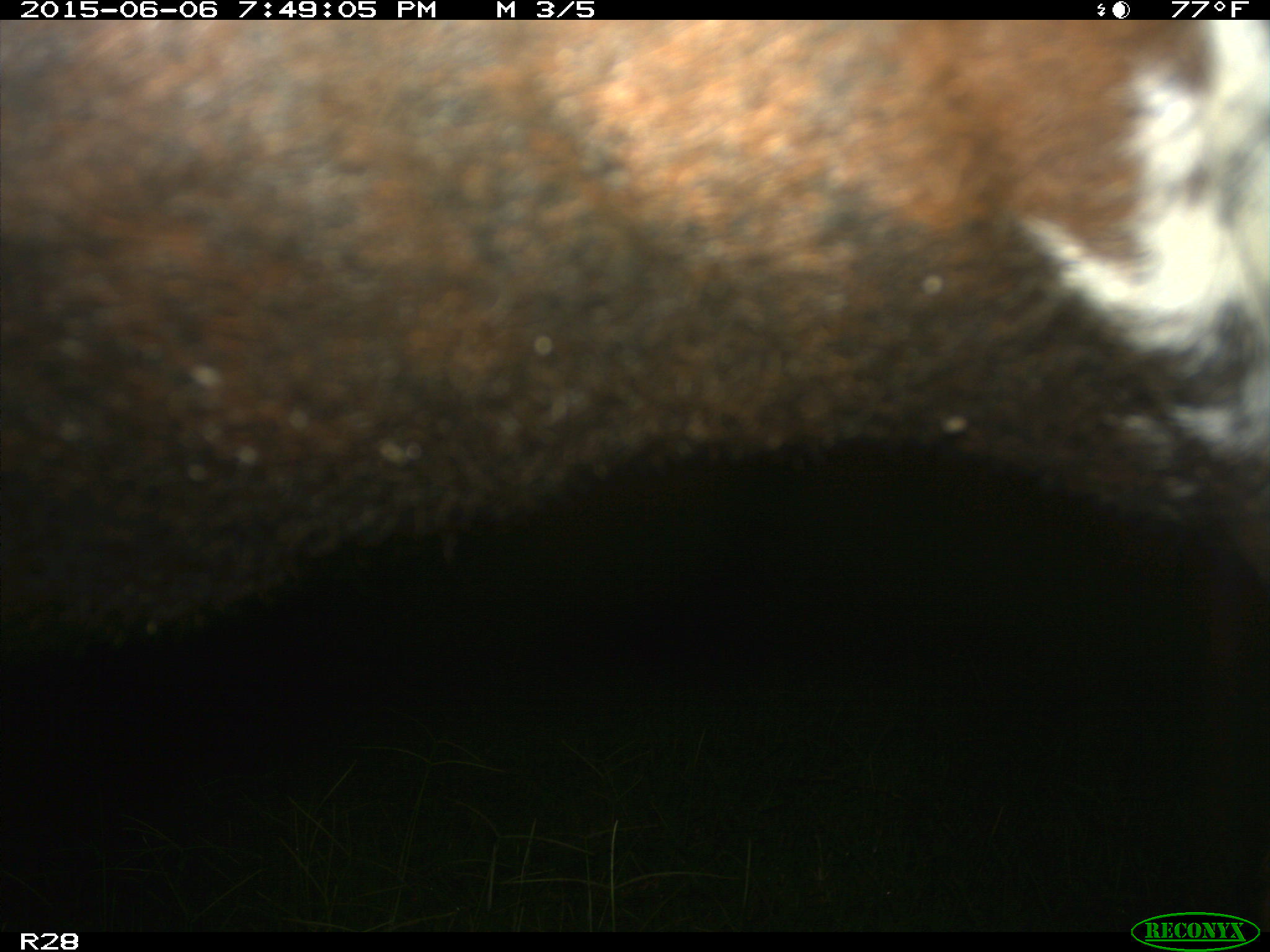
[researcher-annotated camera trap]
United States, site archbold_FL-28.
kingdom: Animalia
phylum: Chordata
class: Mammalia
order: Artiodactyla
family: Bovidae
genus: Bos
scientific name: Bos taurus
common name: domestic cow